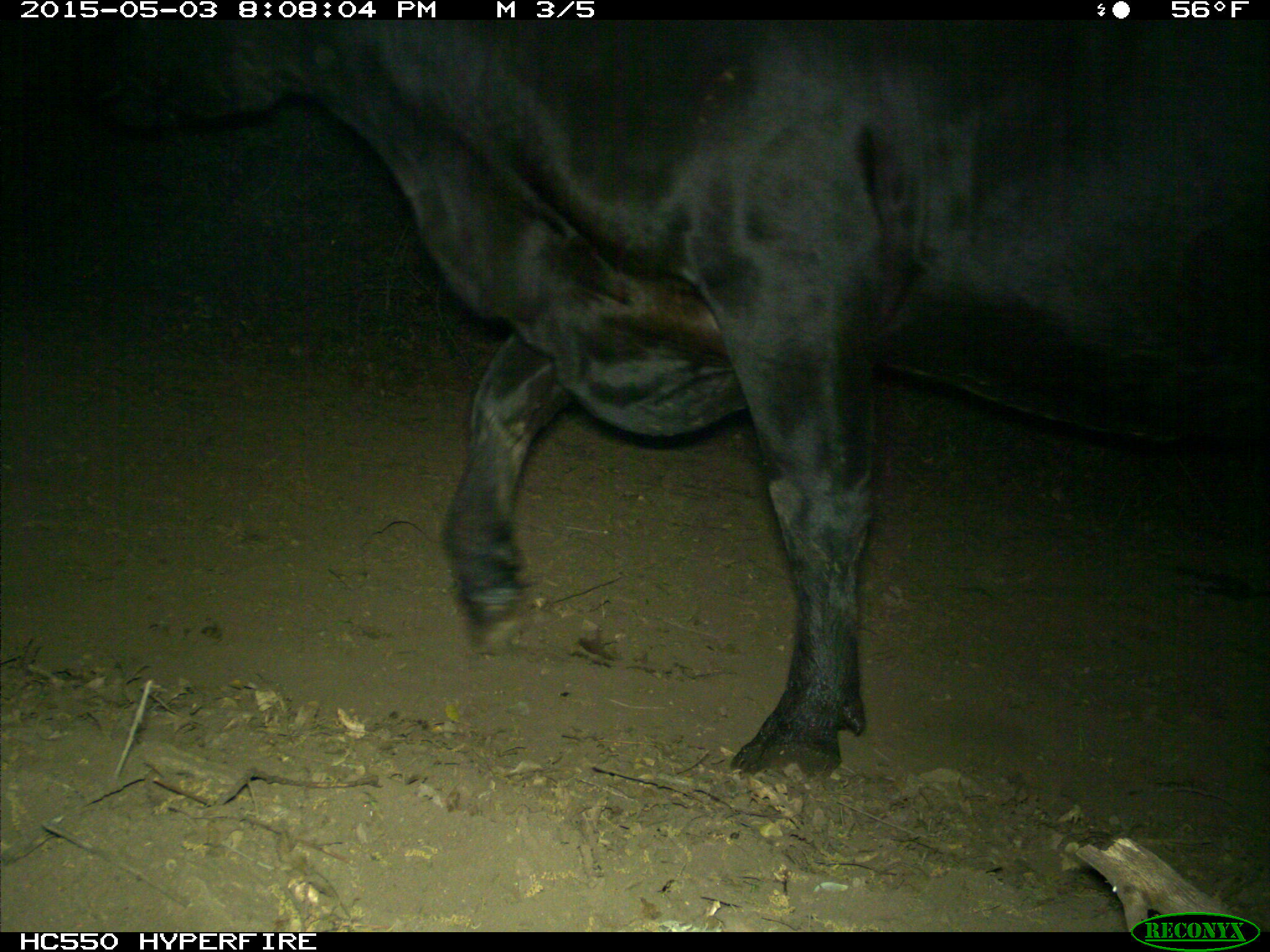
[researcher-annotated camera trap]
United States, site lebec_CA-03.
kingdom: Animalia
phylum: Chordata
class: Mammalia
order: Artiodactyla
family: Bovidae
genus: Bos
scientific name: Bos taurus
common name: domestic cow